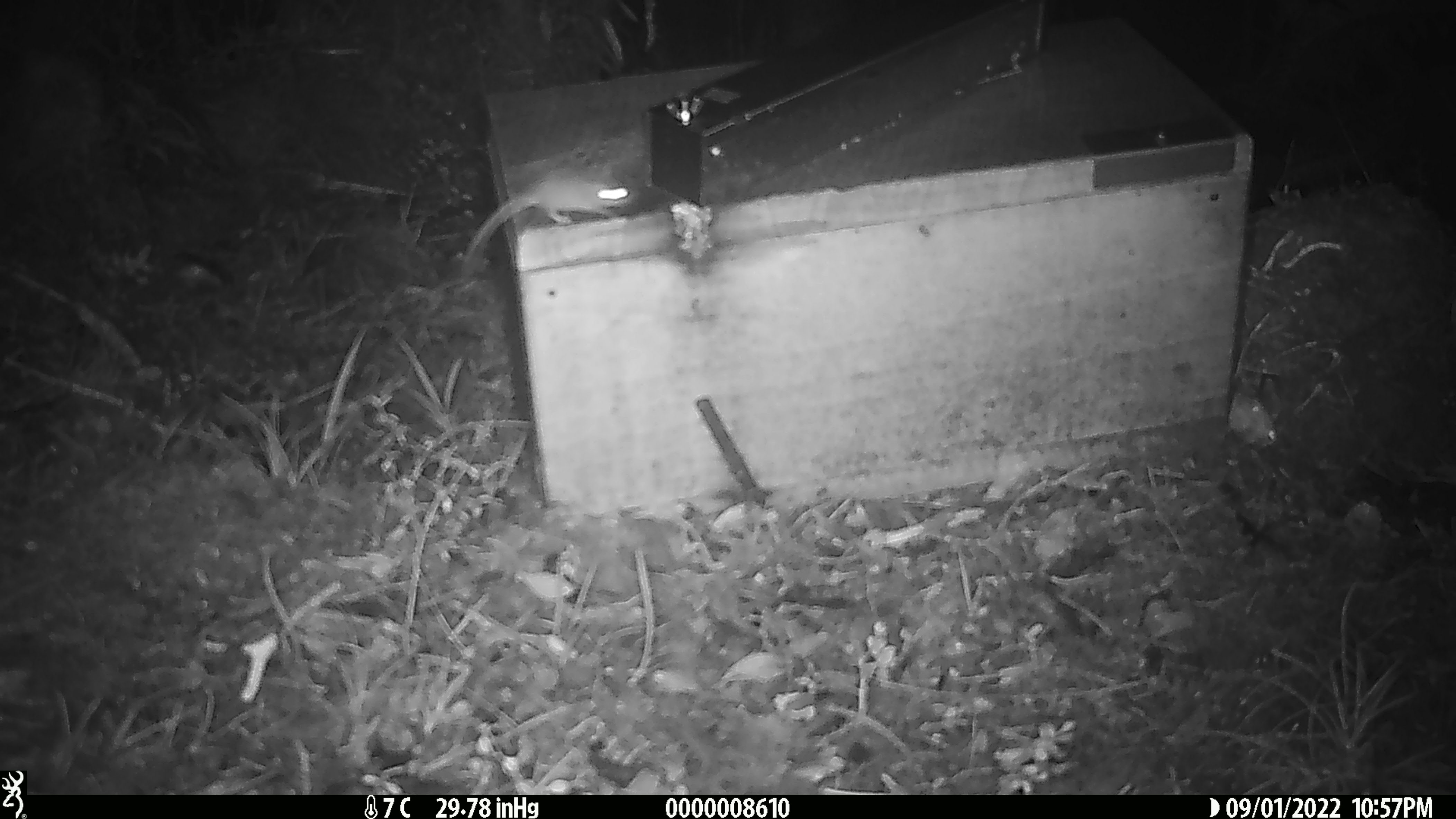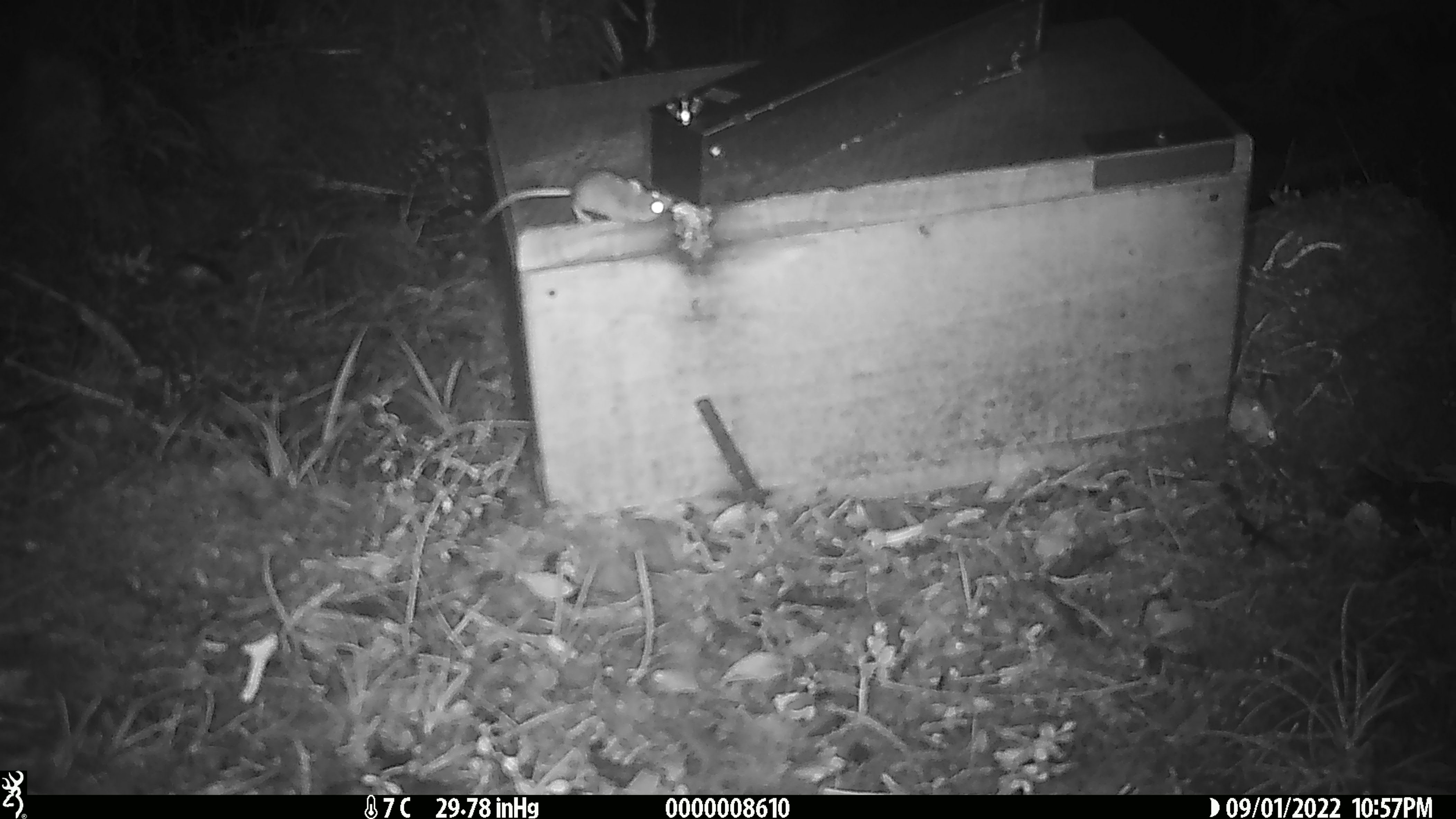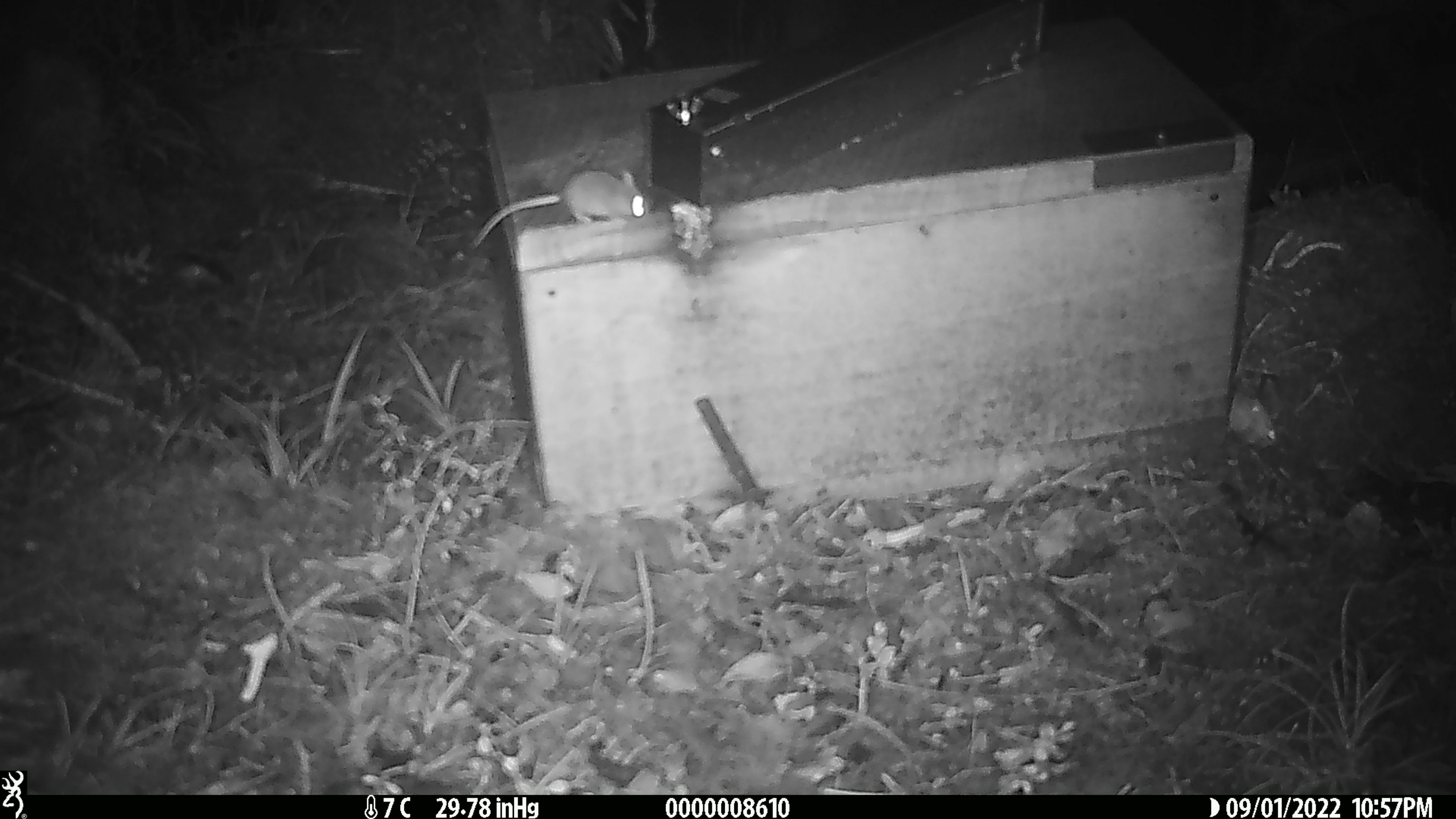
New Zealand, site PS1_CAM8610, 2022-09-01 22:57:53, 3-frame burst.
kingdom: Animalia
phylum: Chordata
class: Mammalia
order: Rodentia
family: Muridae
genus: Mus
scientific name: Mus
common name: mouse